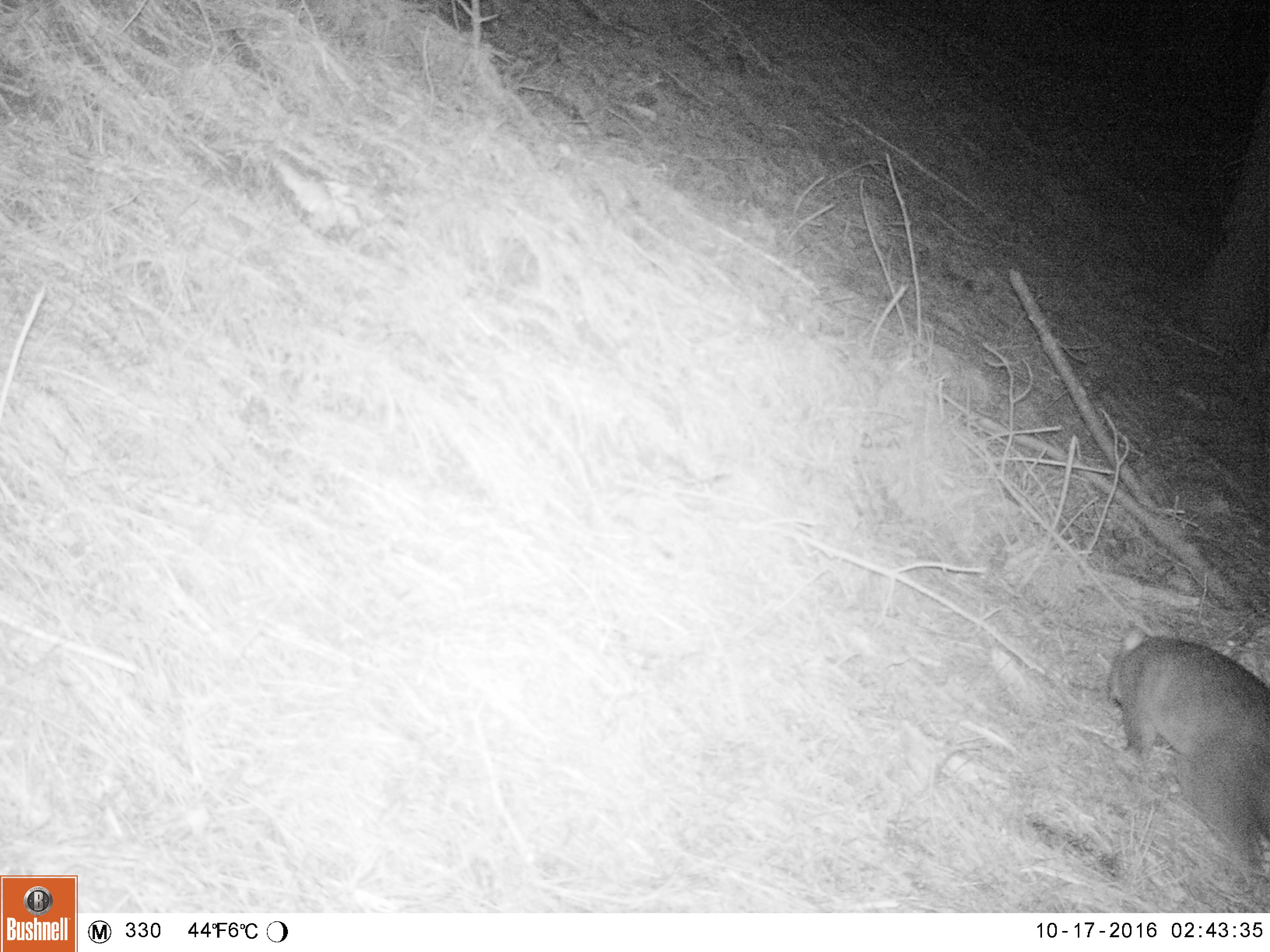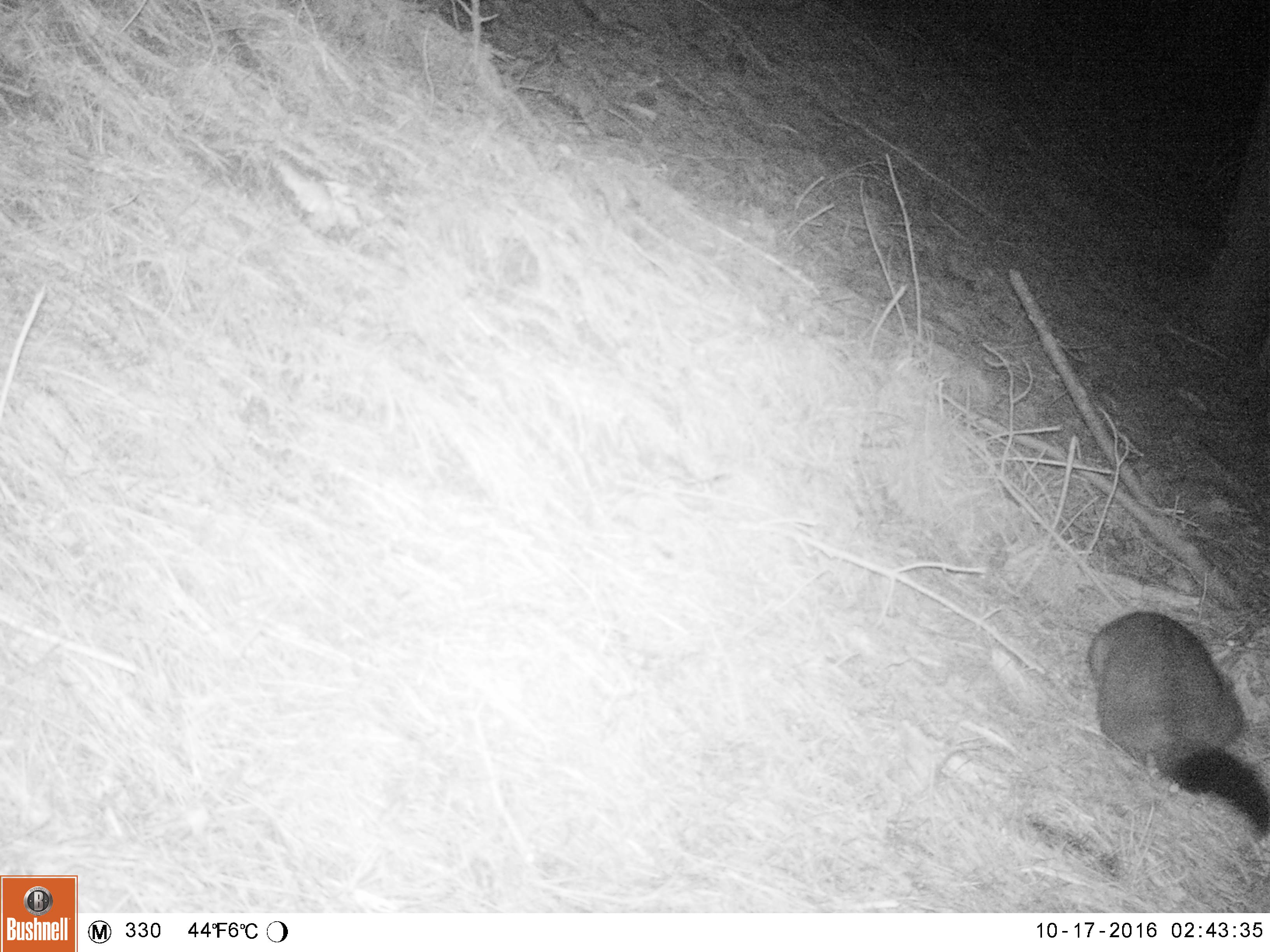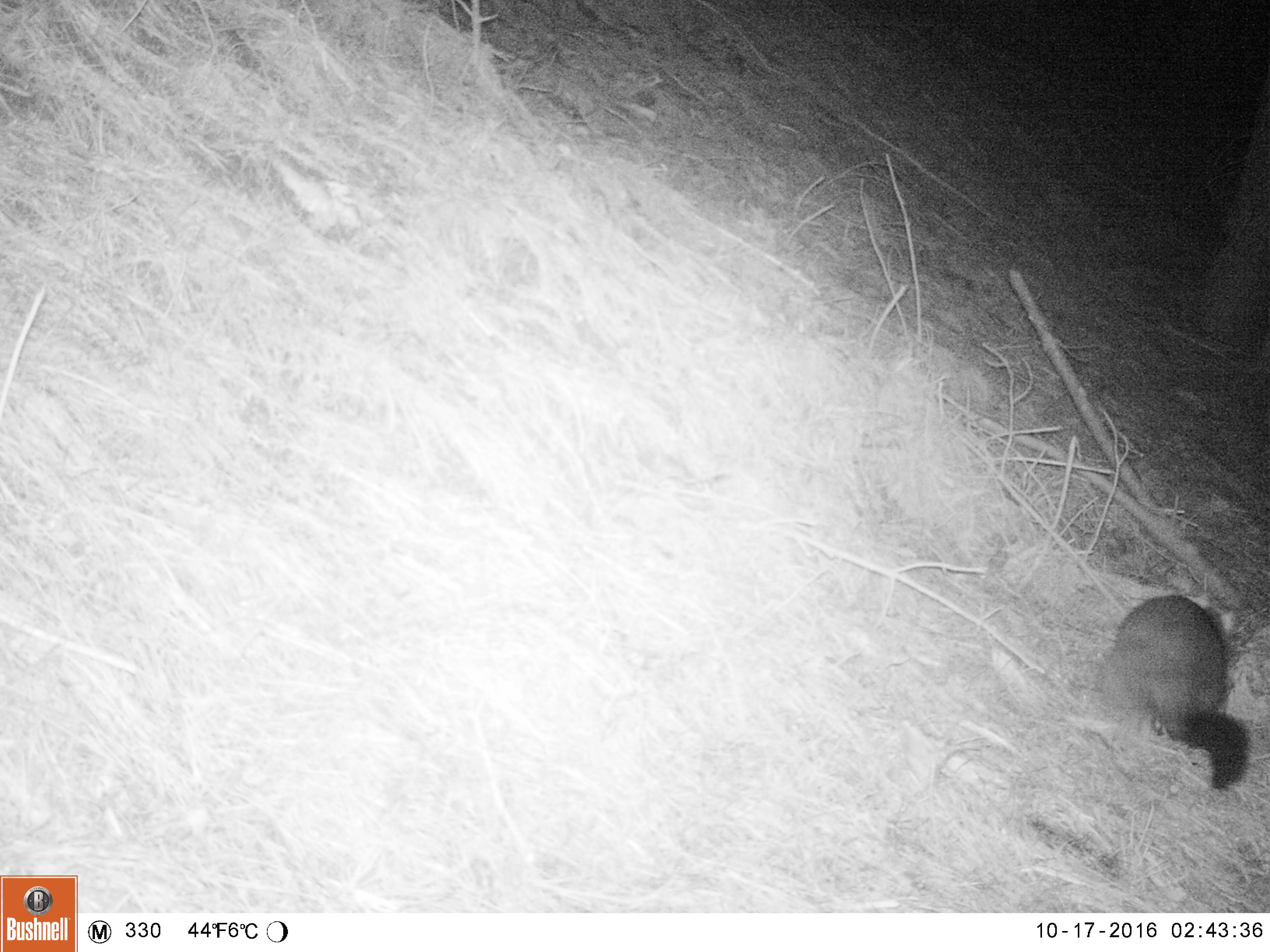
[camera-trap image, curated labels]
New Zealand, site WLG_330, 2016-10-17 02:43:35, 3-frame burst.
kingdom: Animalia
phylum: Chordata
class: Mammalia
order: Diprotodontia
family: Phalangeridae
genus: Trichosurus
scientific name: Trichosurus vulpecula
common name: common brushtail possum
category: possum